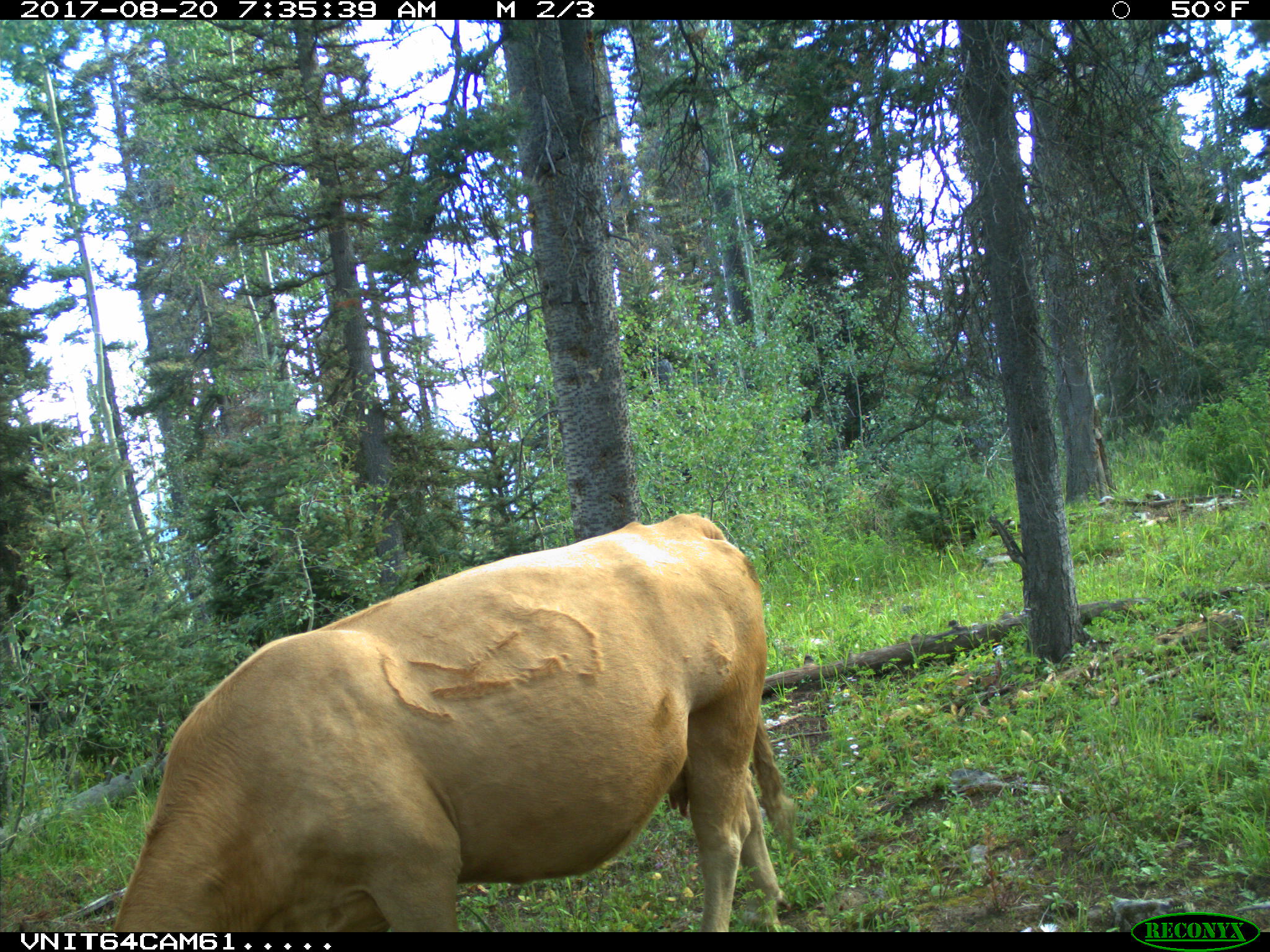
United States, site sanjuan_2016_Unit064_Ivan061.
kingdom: Animalia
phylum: Chordata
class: Mammalia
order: Artiodactyla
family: Bovidae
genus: Bos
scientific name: Bos taurus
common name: domestic cow